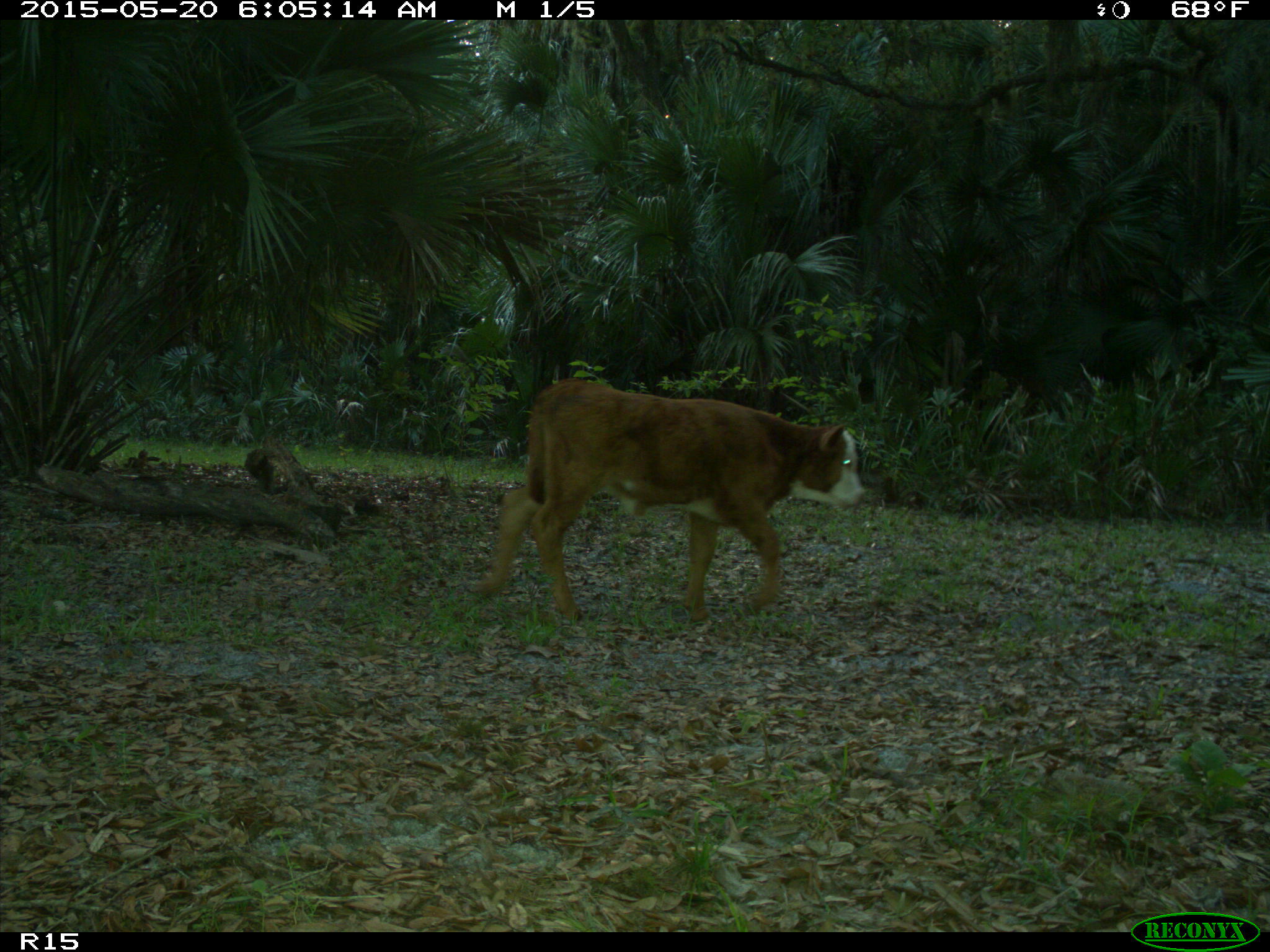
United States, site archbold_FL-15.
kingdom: Animalia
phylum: Chordata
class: Mammalia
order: Artiodactyla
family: Bovidae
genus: Bos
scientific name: Bos taurus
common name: domestic cow